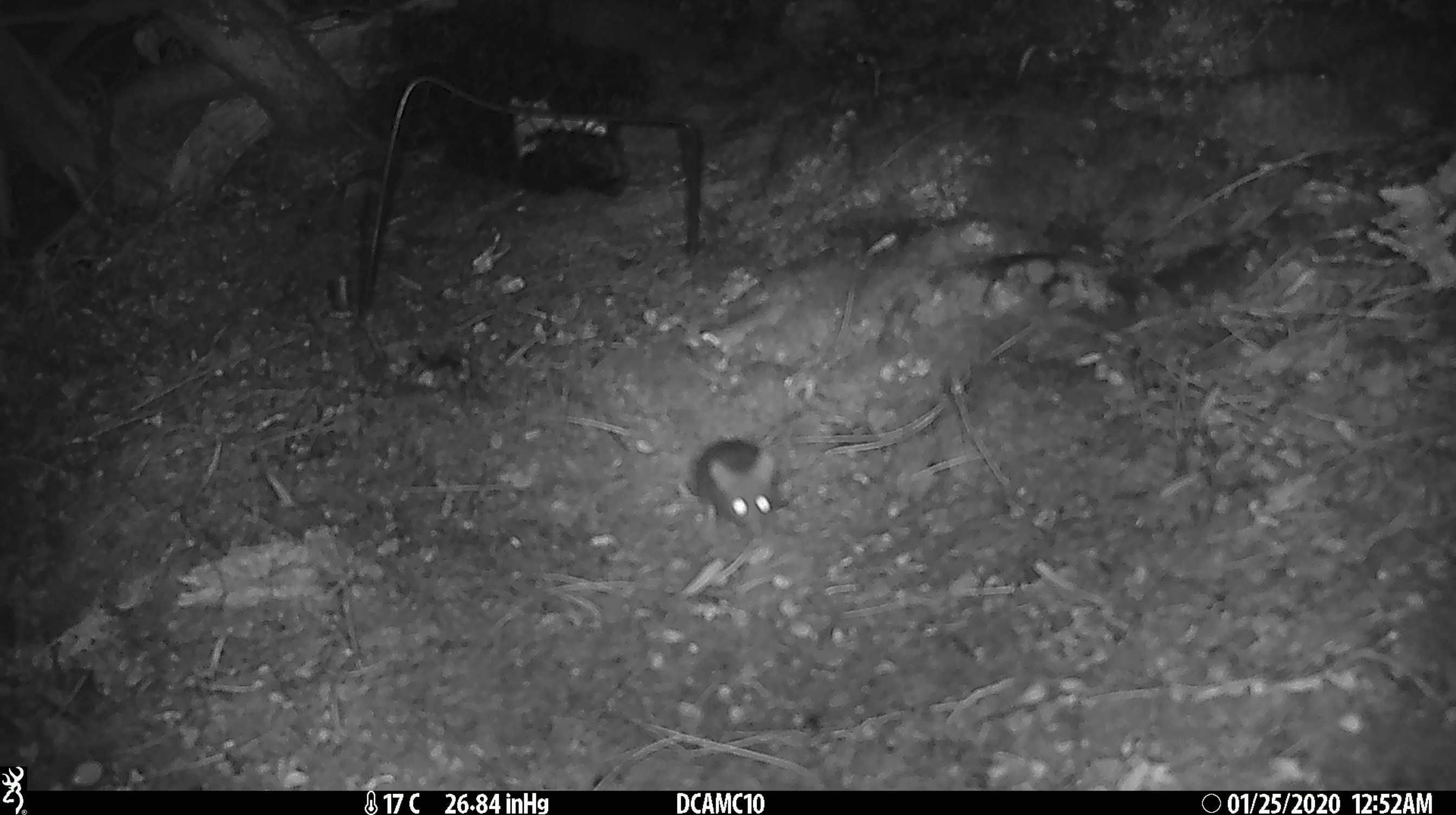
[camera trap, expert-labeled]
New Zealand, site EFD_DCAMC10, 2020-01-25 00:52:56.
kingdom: Animalia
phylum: Chordata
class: Mammalia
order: Rodentia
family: Muridae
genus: Mus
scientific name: Mus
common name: mouse